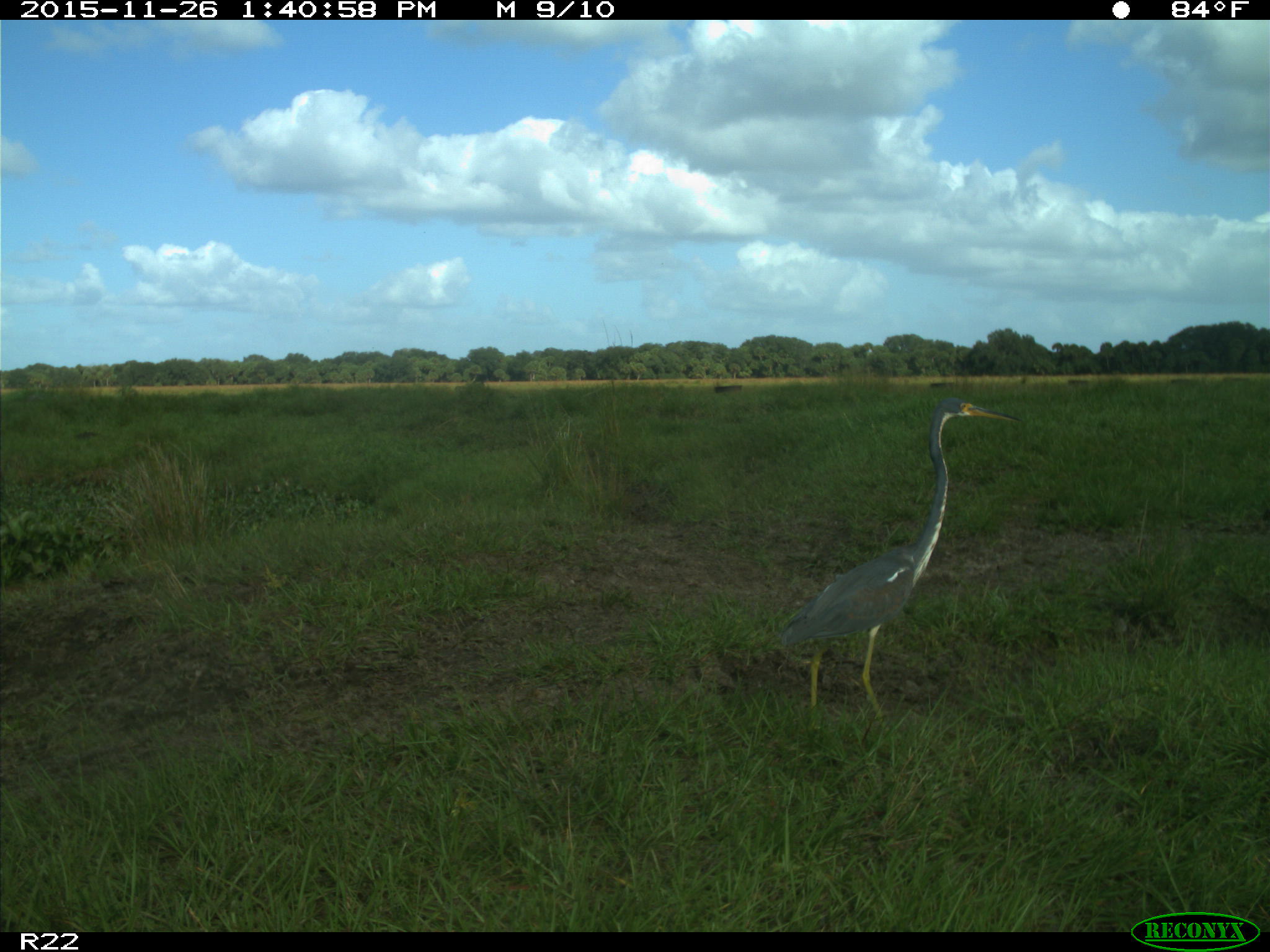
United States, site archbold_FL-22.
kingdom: Animalia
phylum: Chordata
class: Aves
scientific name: Aves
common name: birds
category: unidentified bird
Unidentified bird (birds) (Aves).